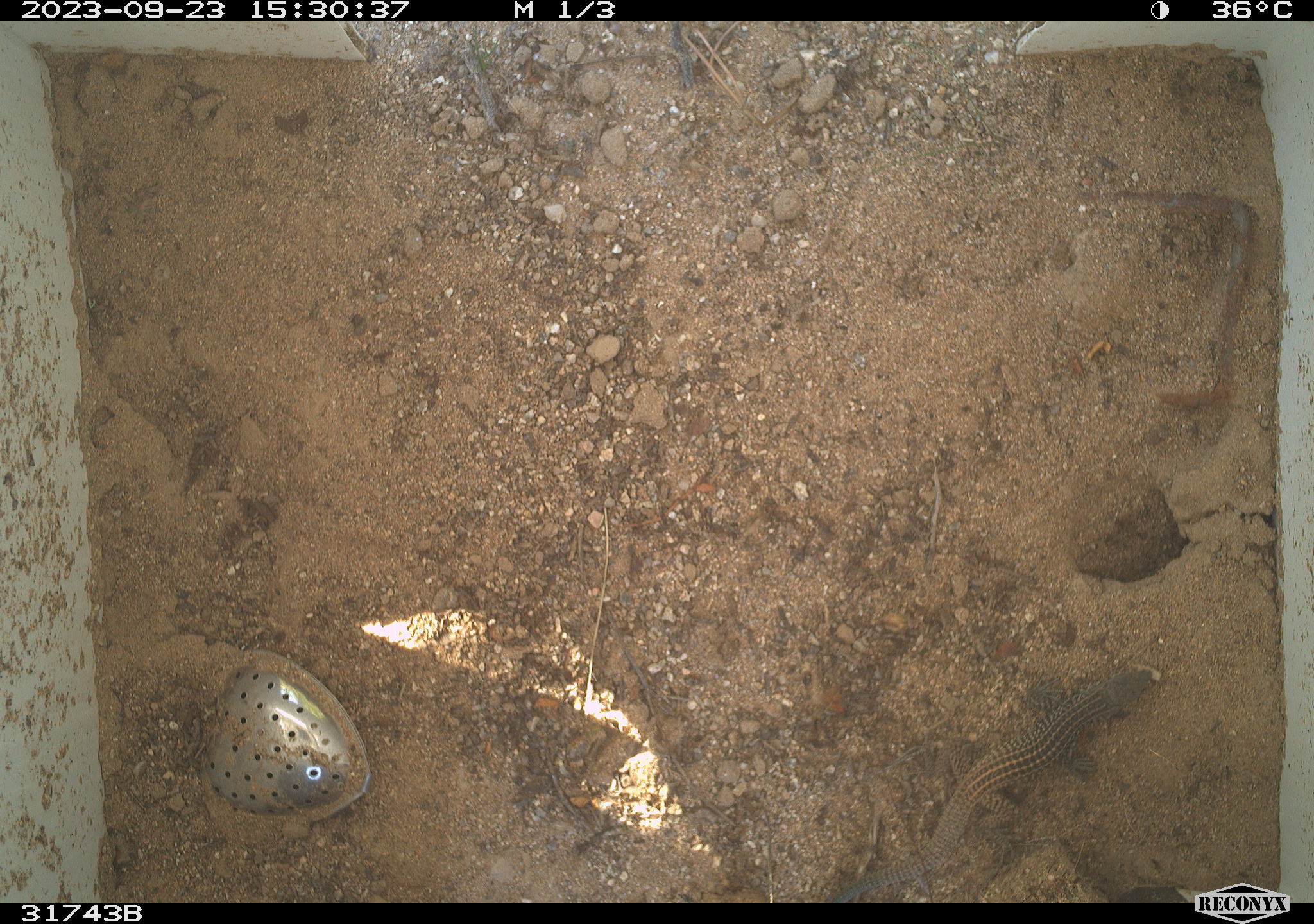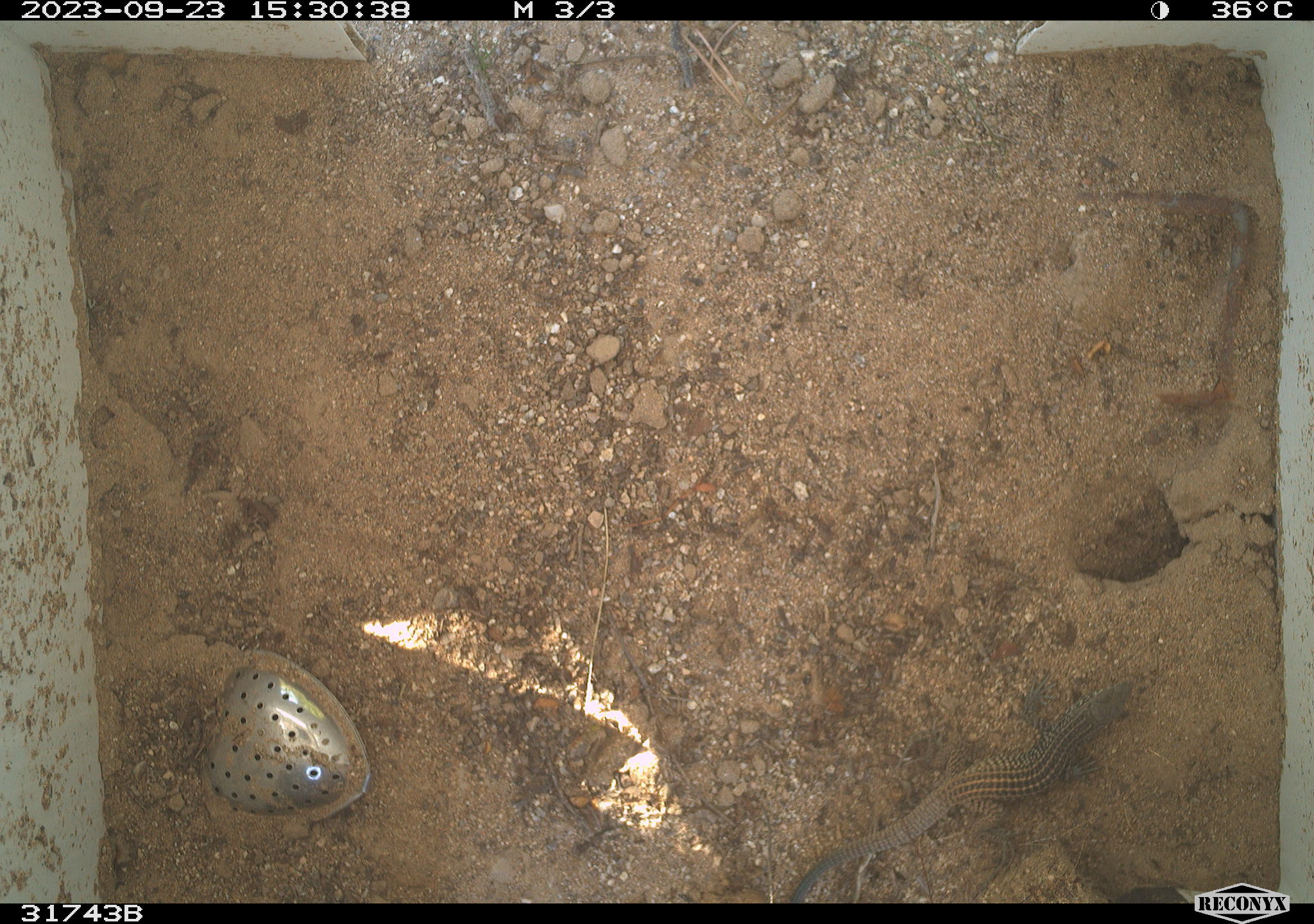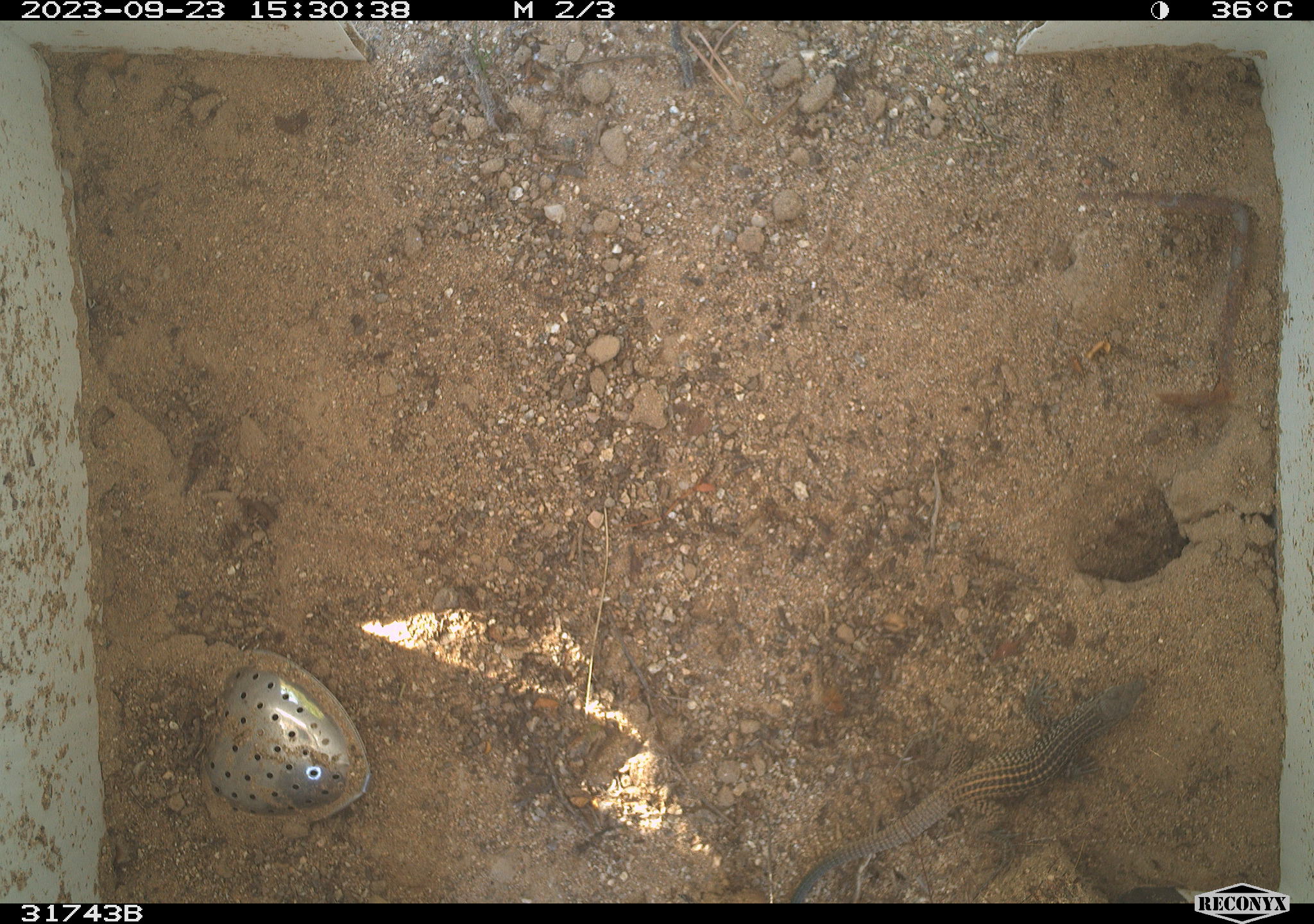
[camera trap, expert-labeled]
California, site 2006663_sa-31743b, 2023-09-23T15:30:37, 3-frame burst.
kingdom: Animalia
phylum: Chordata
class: Reptilia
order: Squamata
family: Teiidae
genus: Aspidoscelis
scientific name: Aspidoscelis tigris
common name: western whiptail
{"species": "western whiptail (Aspidoscelis tigris)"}